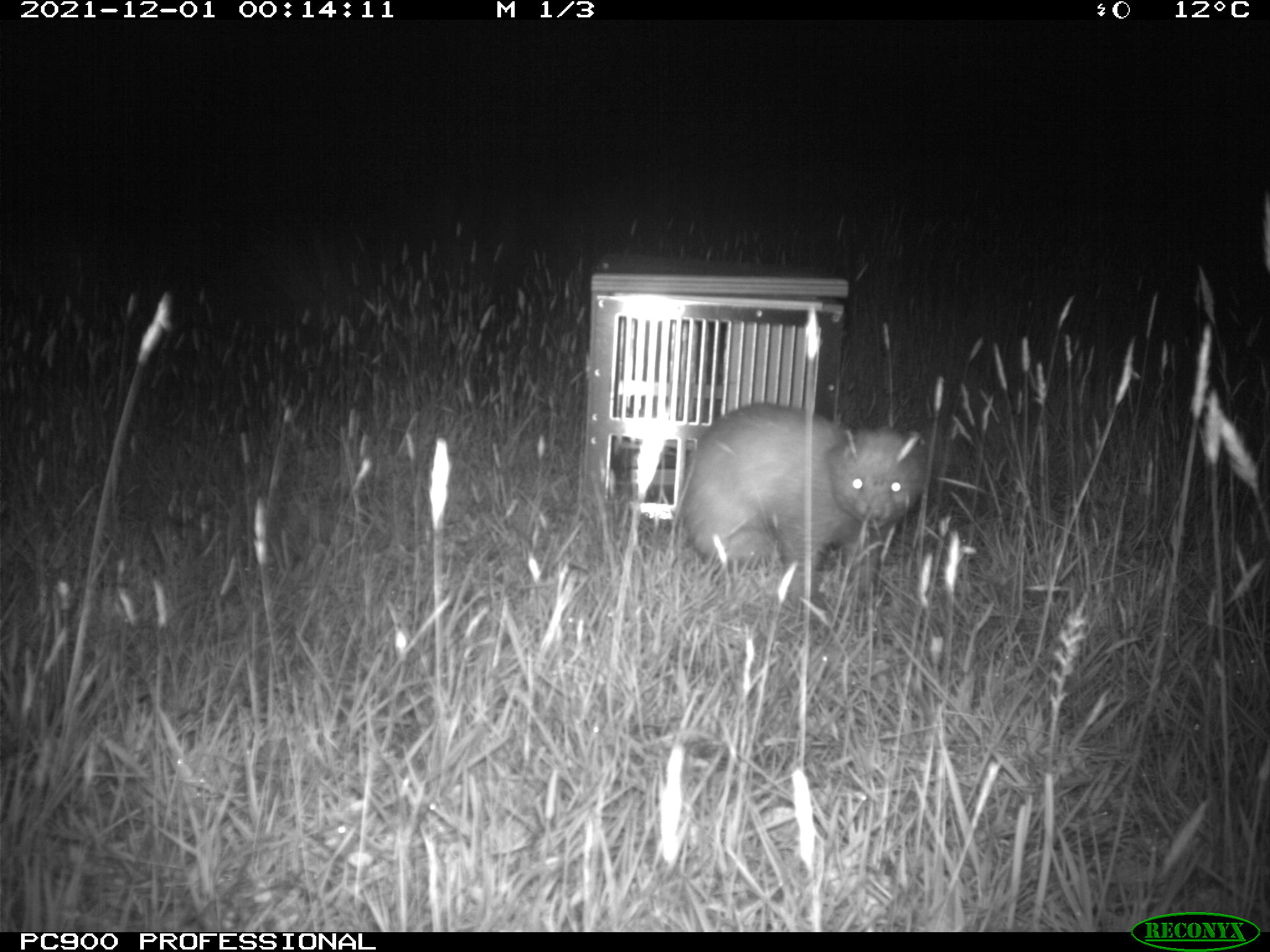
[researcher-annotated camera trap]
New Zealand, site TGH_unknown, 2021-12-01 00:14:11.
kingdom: Animalia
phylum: Chordata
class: Mammalia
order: Carnivora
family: Mustelidae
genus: Mustela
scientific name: Mustela furo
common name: ferret